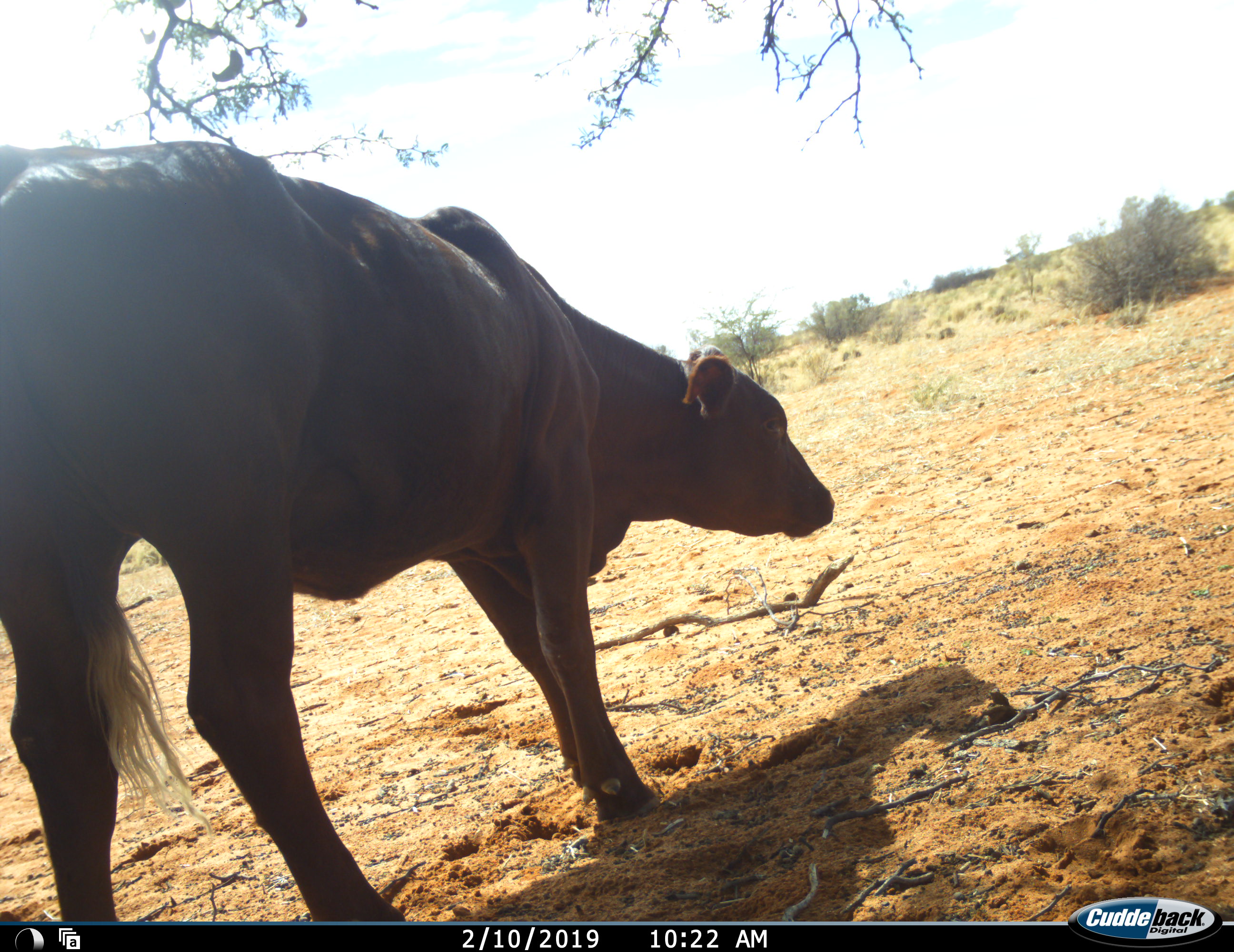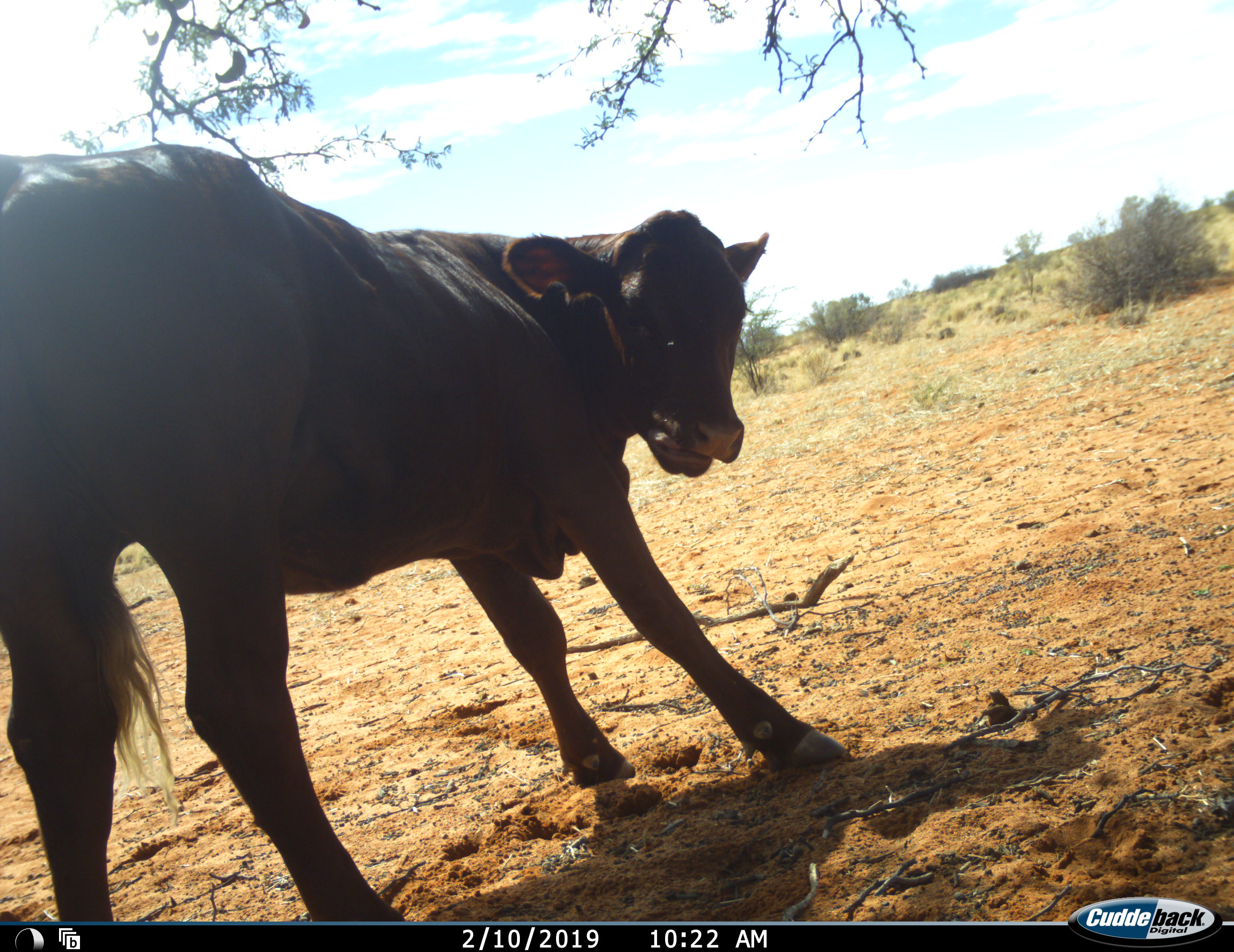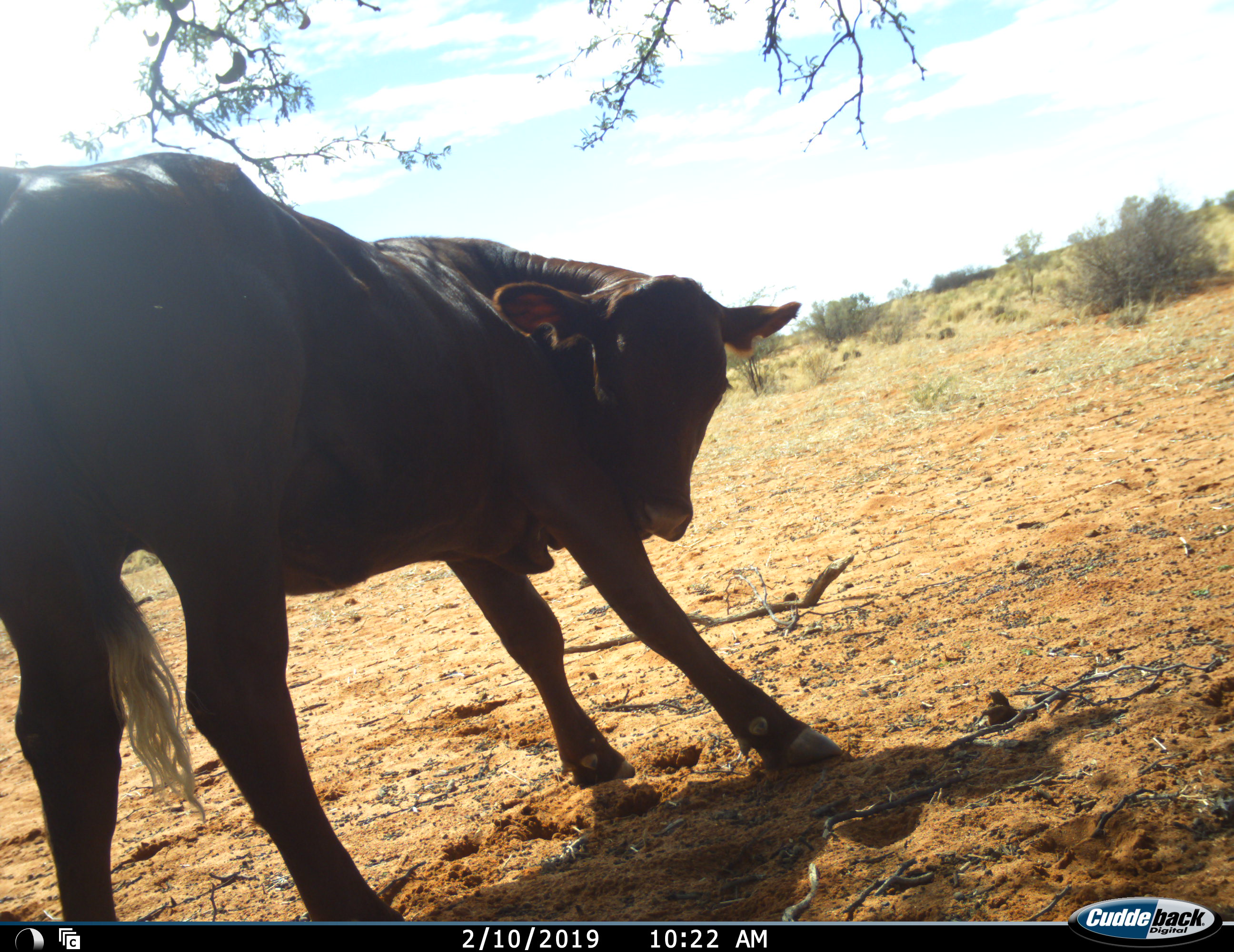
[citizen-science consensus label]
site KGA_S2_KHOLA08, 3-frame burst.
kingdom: Animalia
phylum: Chordata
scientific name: Vertebrata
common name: domestic animal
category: domesticanimal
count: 1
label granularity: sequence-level